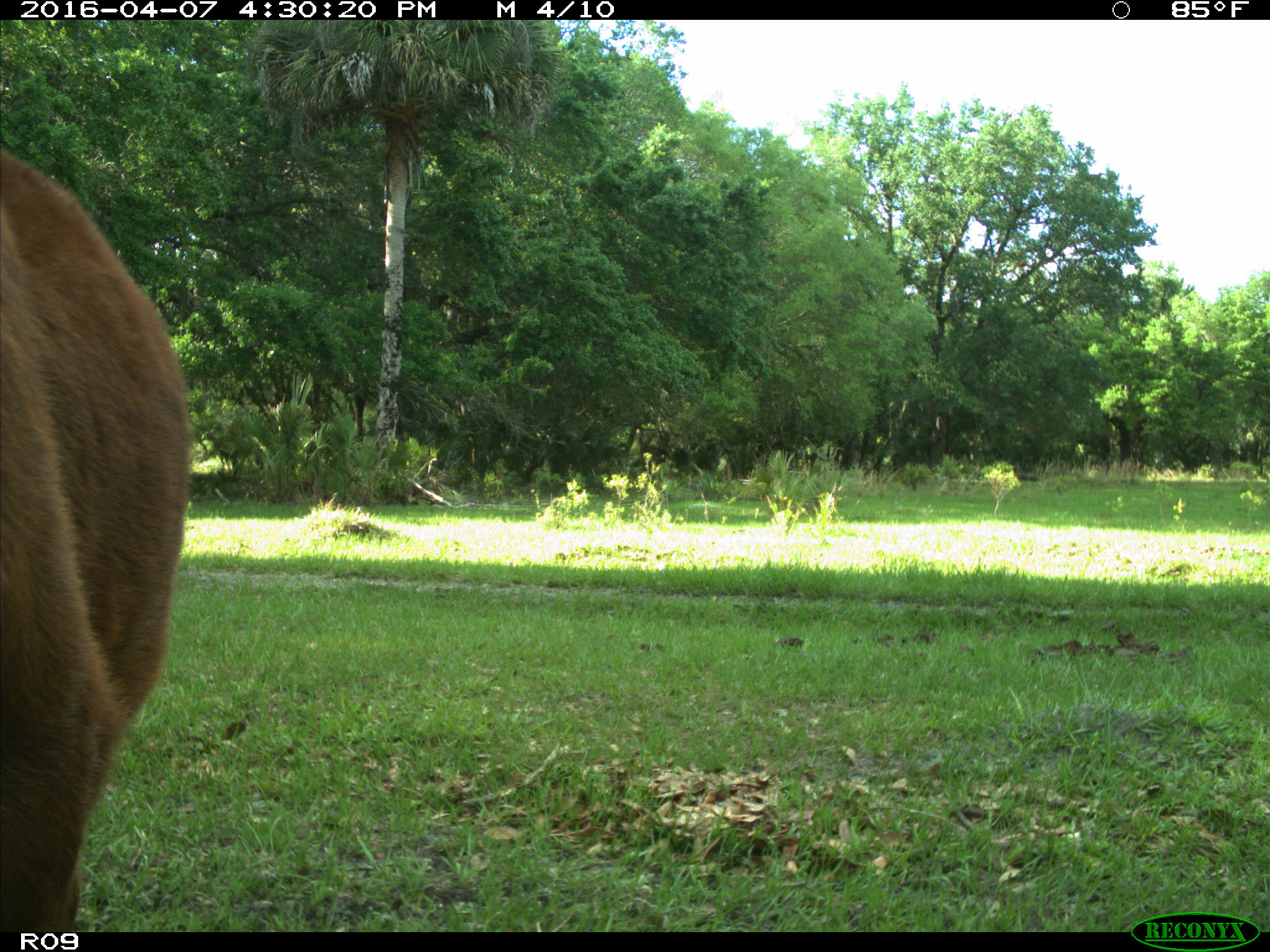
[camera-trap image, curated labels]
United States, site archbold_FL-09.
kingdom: Animalia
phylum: Chordata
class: Mammalia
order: Artiodactyla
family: Bovidae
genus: Bos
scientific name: Bos taurus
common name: domestic cow